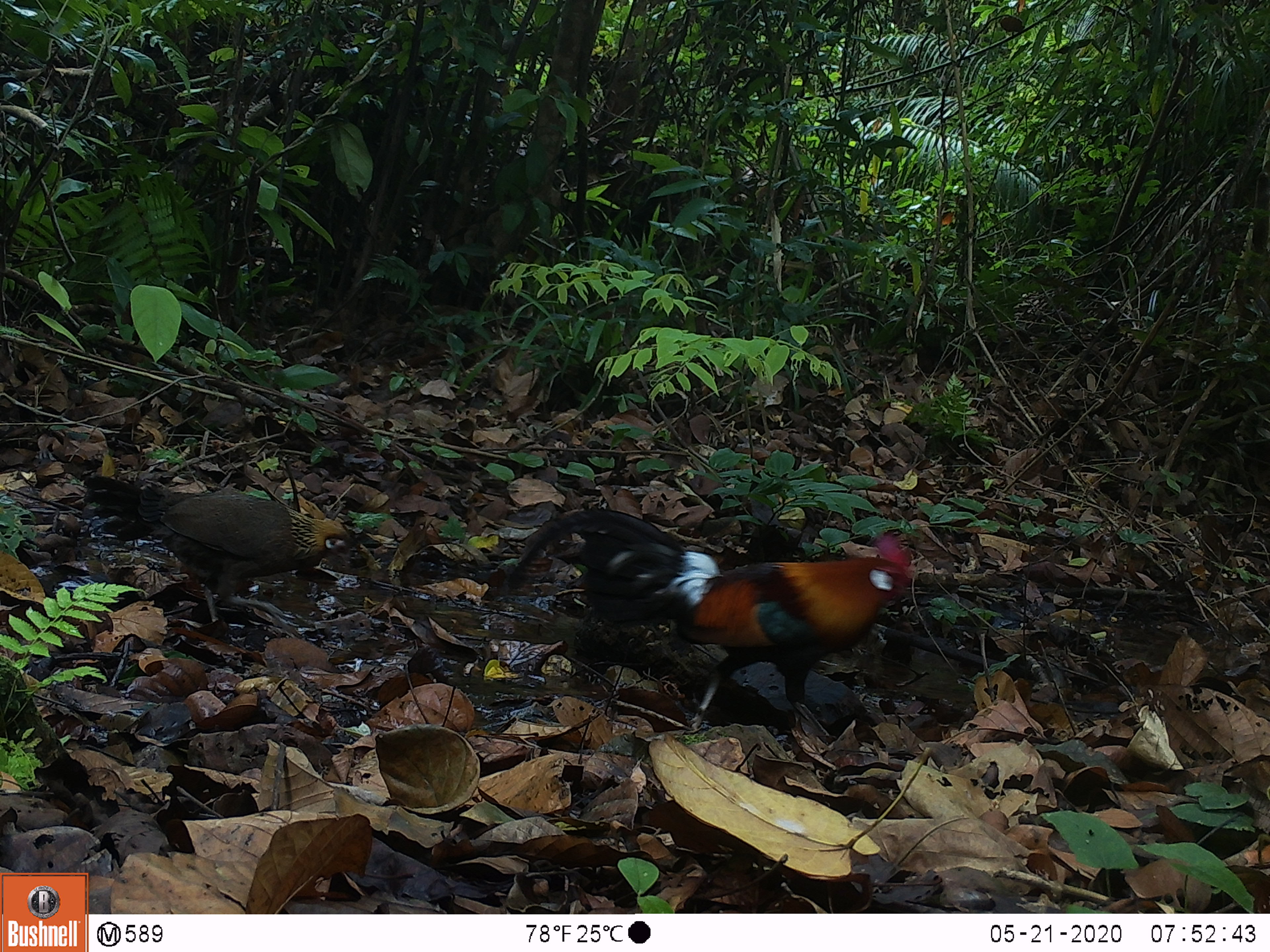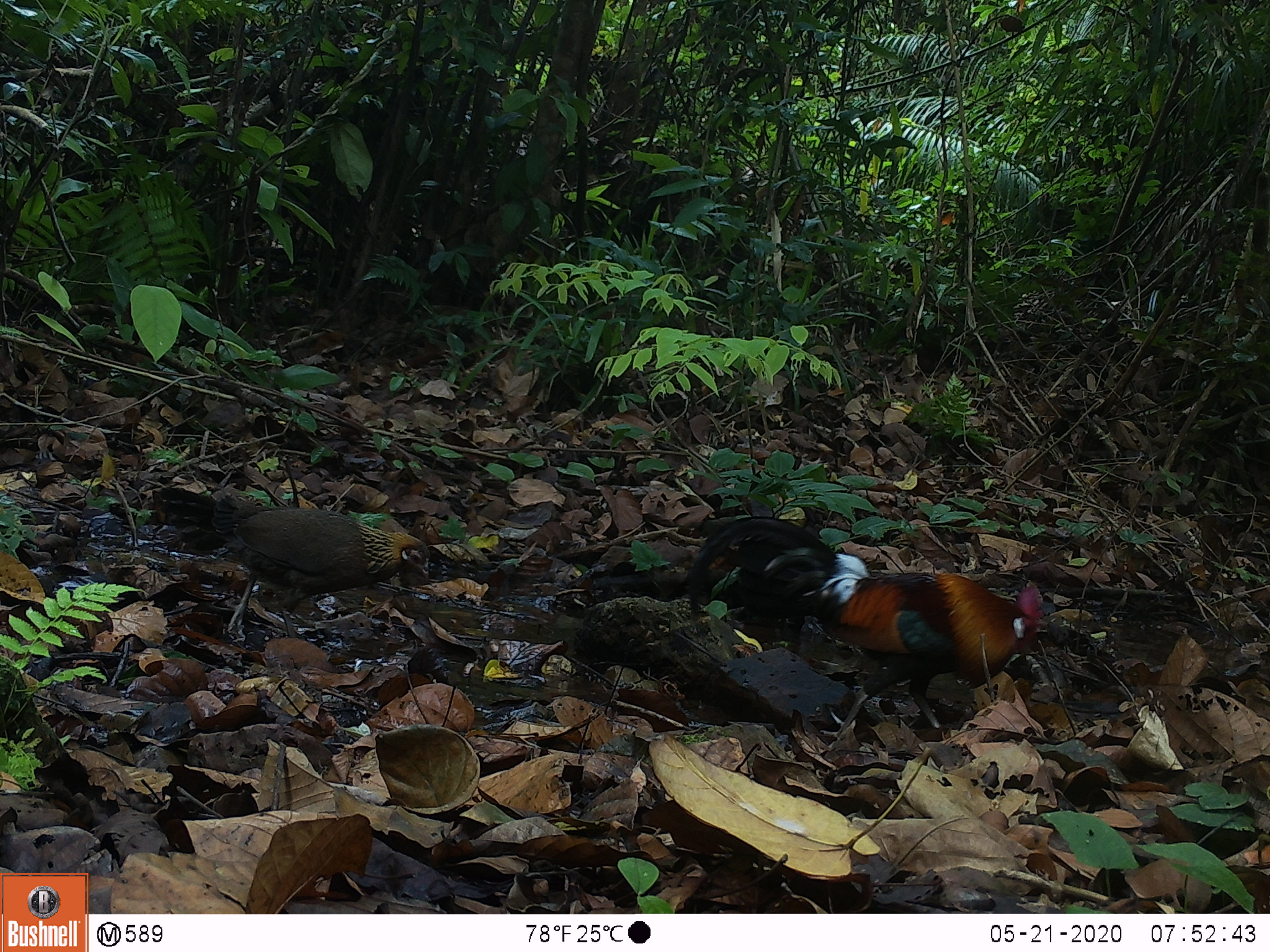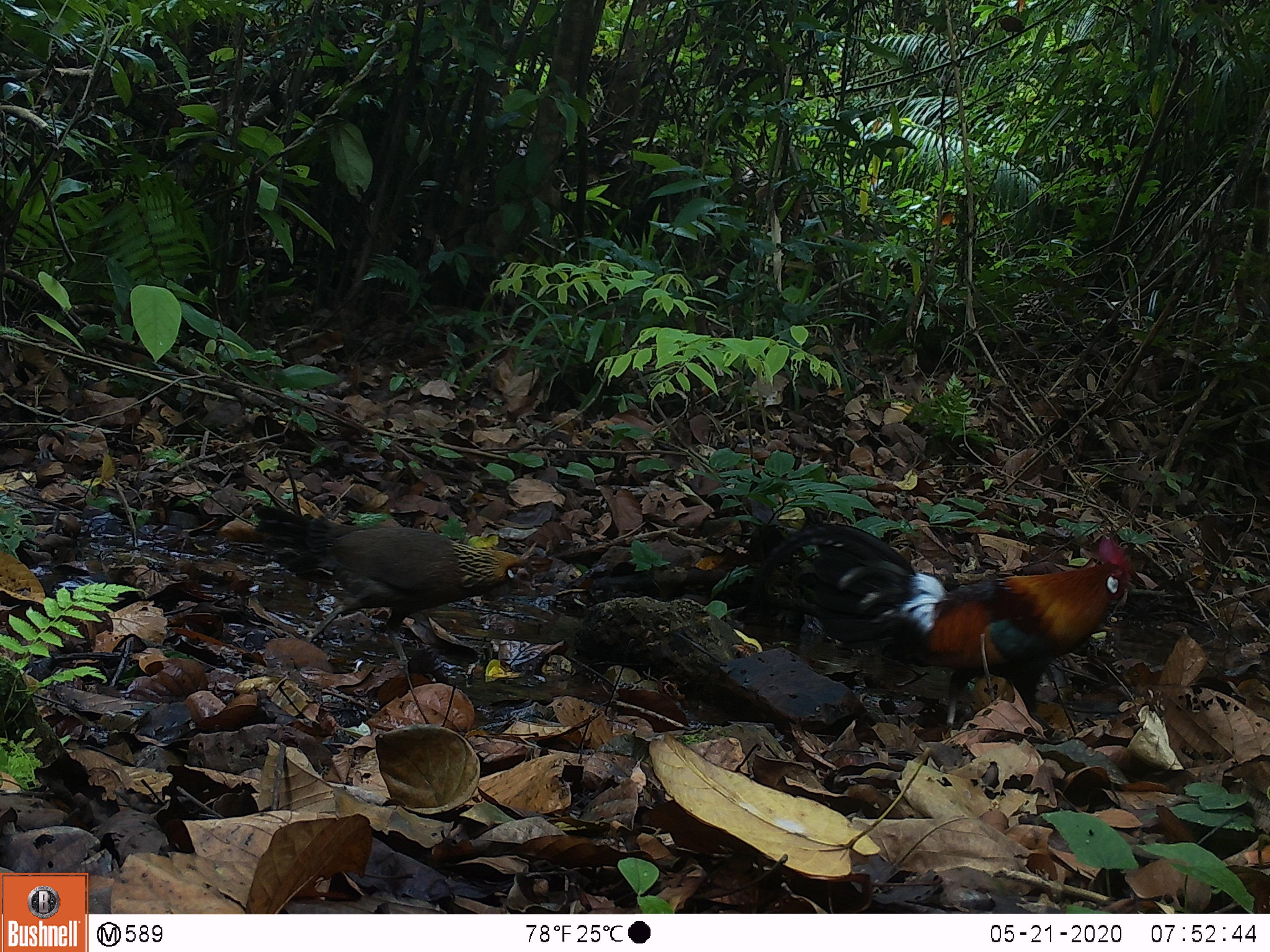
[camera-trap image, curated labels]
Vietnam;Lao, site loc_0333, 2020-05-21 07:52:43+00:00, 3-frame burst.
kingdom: Animalia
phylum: Chordata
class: Aves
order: Galliformes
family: Phasianidae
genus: Gallus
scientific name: Gallus gallus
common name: red junglefowl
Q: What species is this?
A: Red junglefowl (Gallus gallus).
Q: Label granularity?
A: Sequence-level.